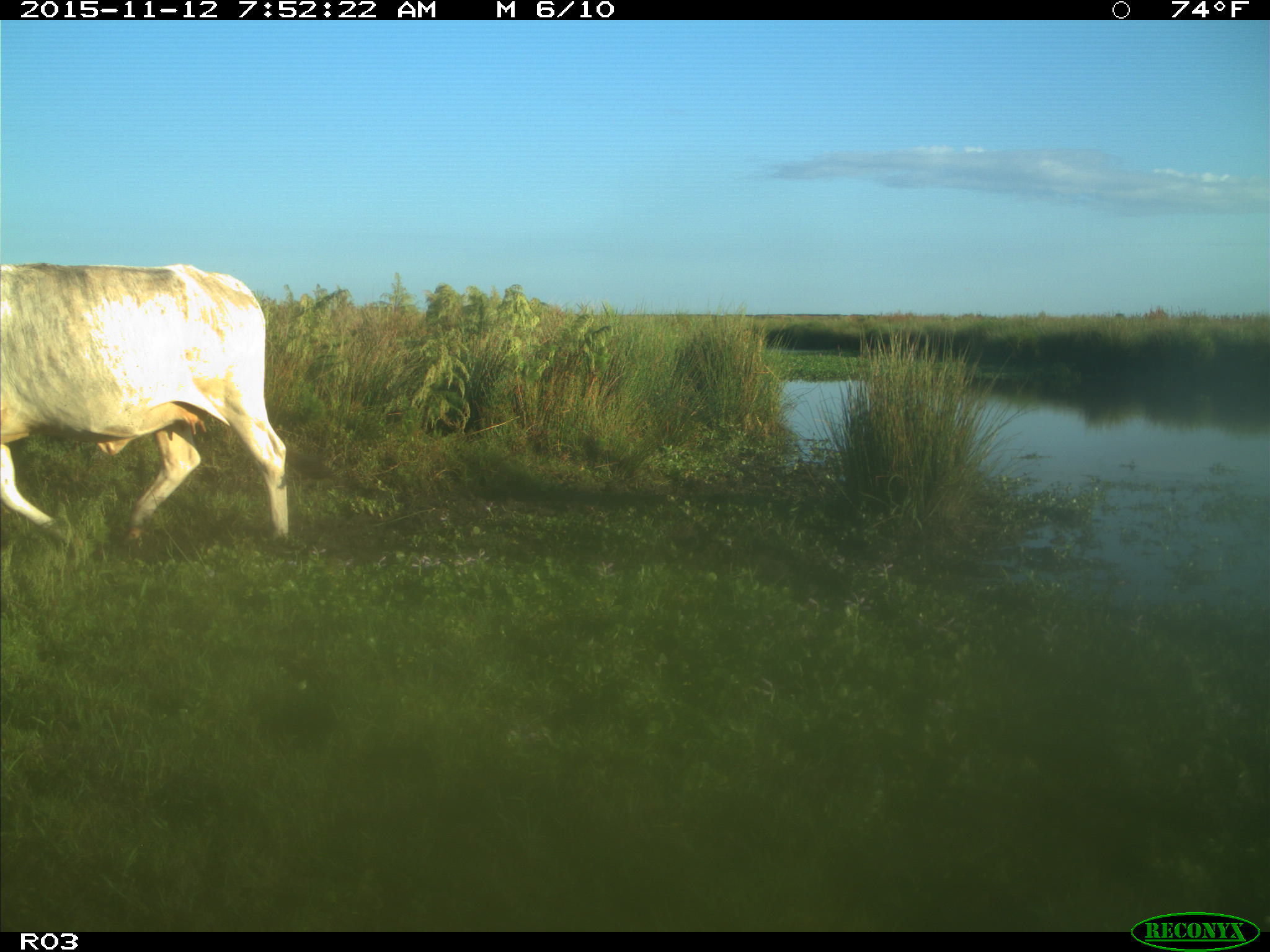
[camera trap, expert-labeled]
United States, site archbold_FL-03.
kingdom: Animalia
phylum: Chordata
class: Mammalia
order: Artiodactyla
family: Bovidae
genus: Bos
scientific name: Bos taurus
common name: domestic cow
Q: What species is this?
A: Bos taurus (domestic cow).